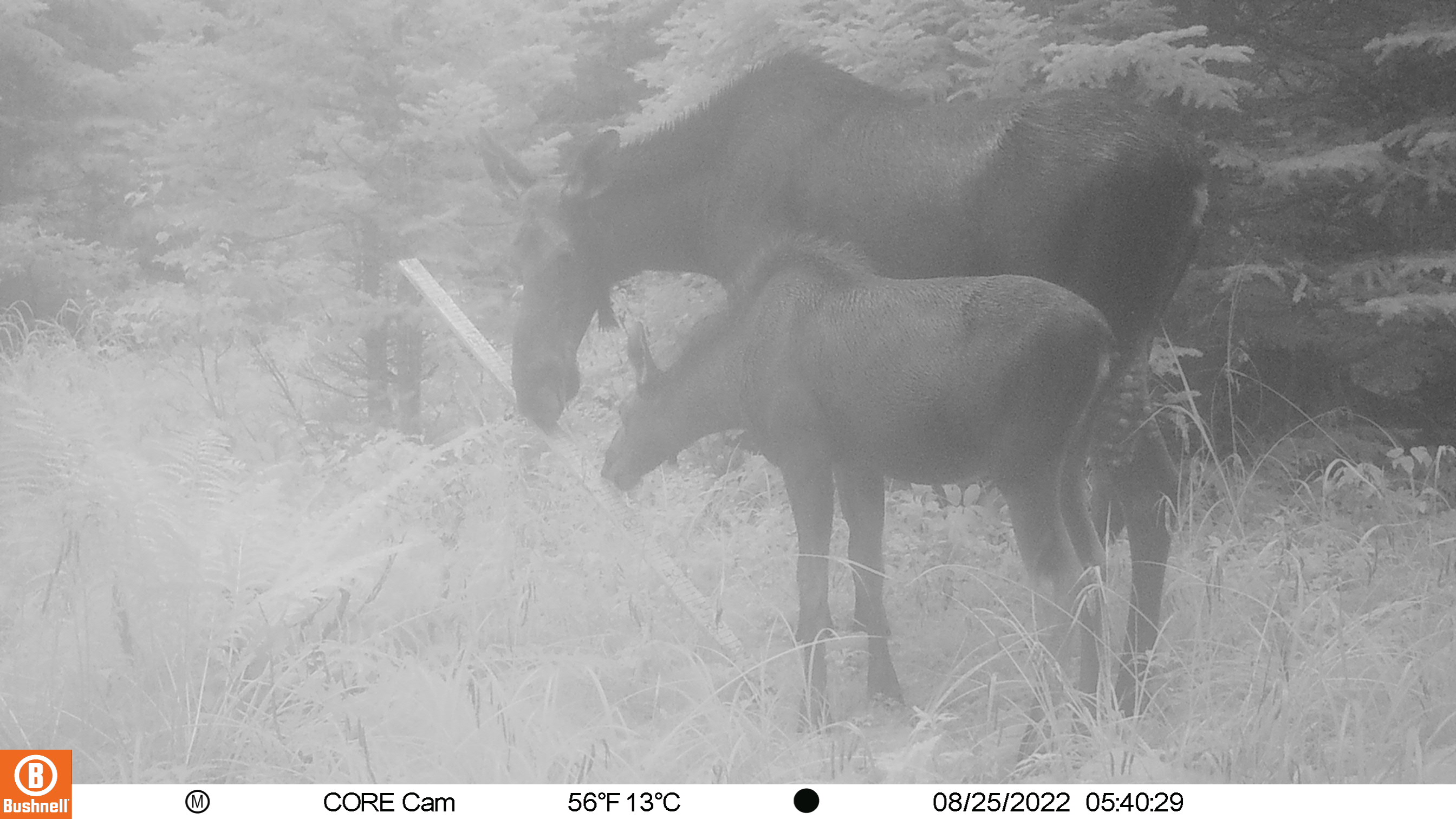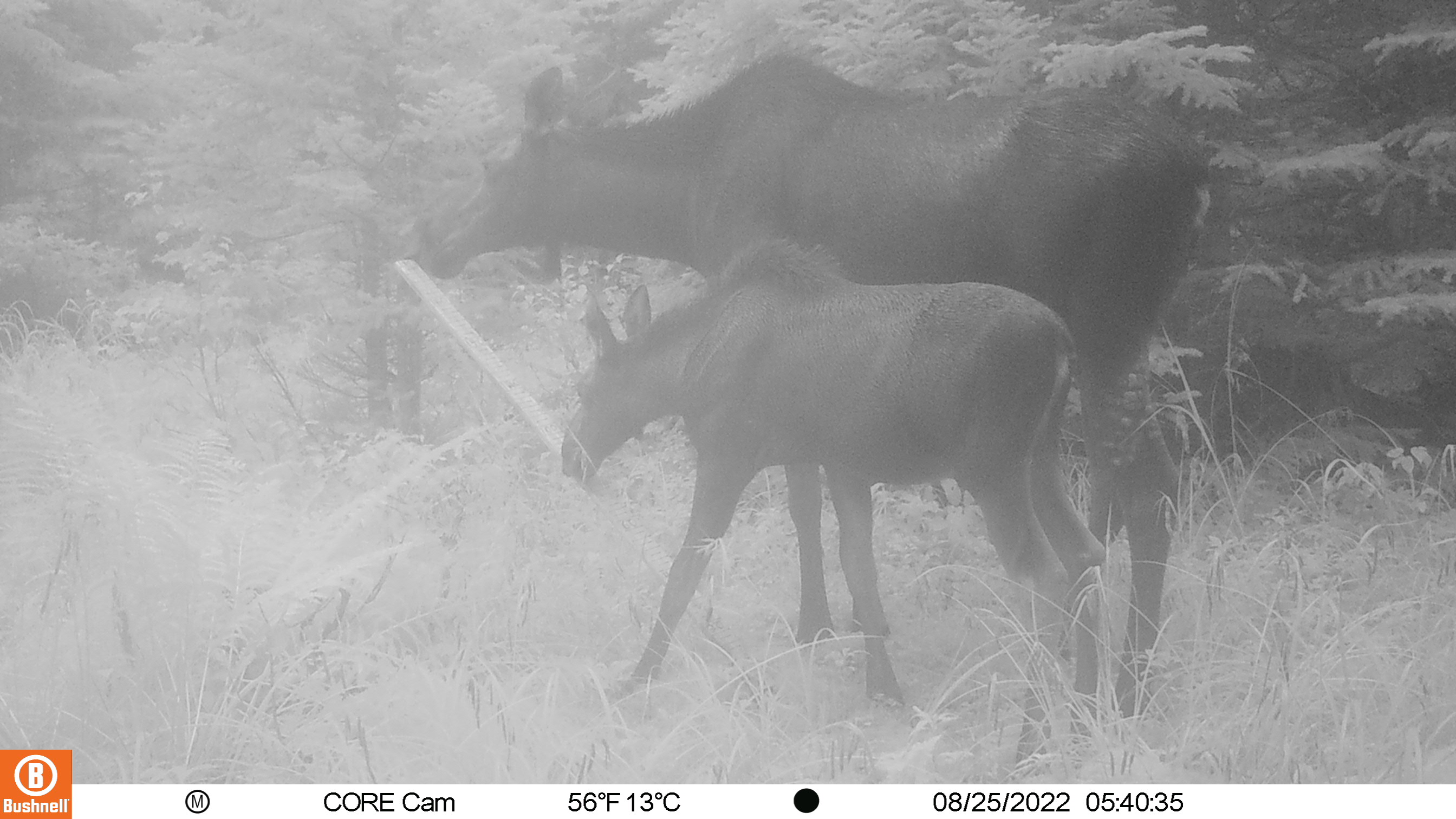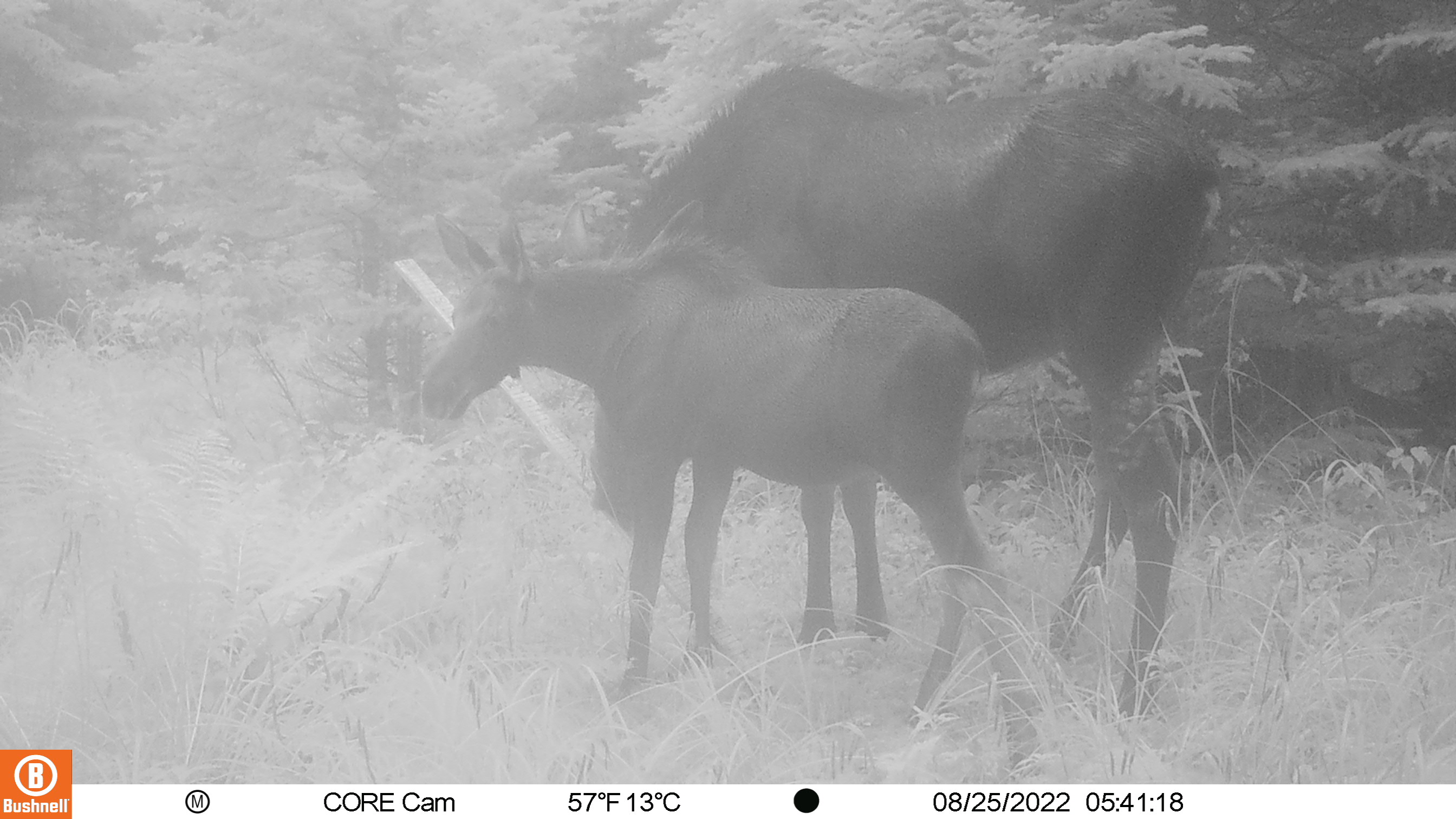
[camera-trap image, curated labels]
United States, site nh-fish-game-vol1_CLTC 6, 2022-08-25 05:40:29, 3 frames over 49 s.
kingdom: Animalia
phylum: Chordata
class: Mammalia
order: Artiodactyla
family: Cervidae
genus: Alces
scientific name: Alces alces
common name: moose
Moose (Alces alces).